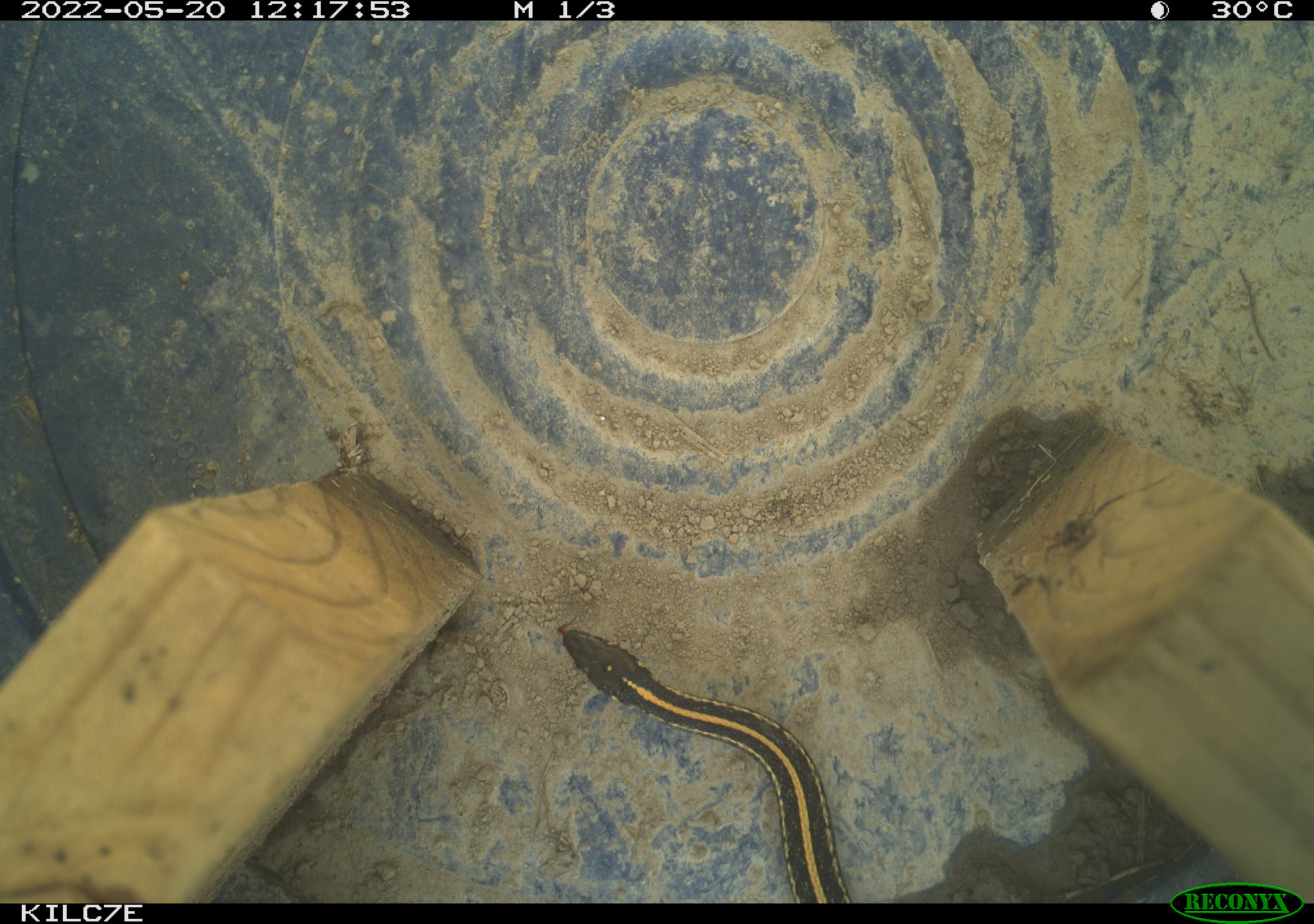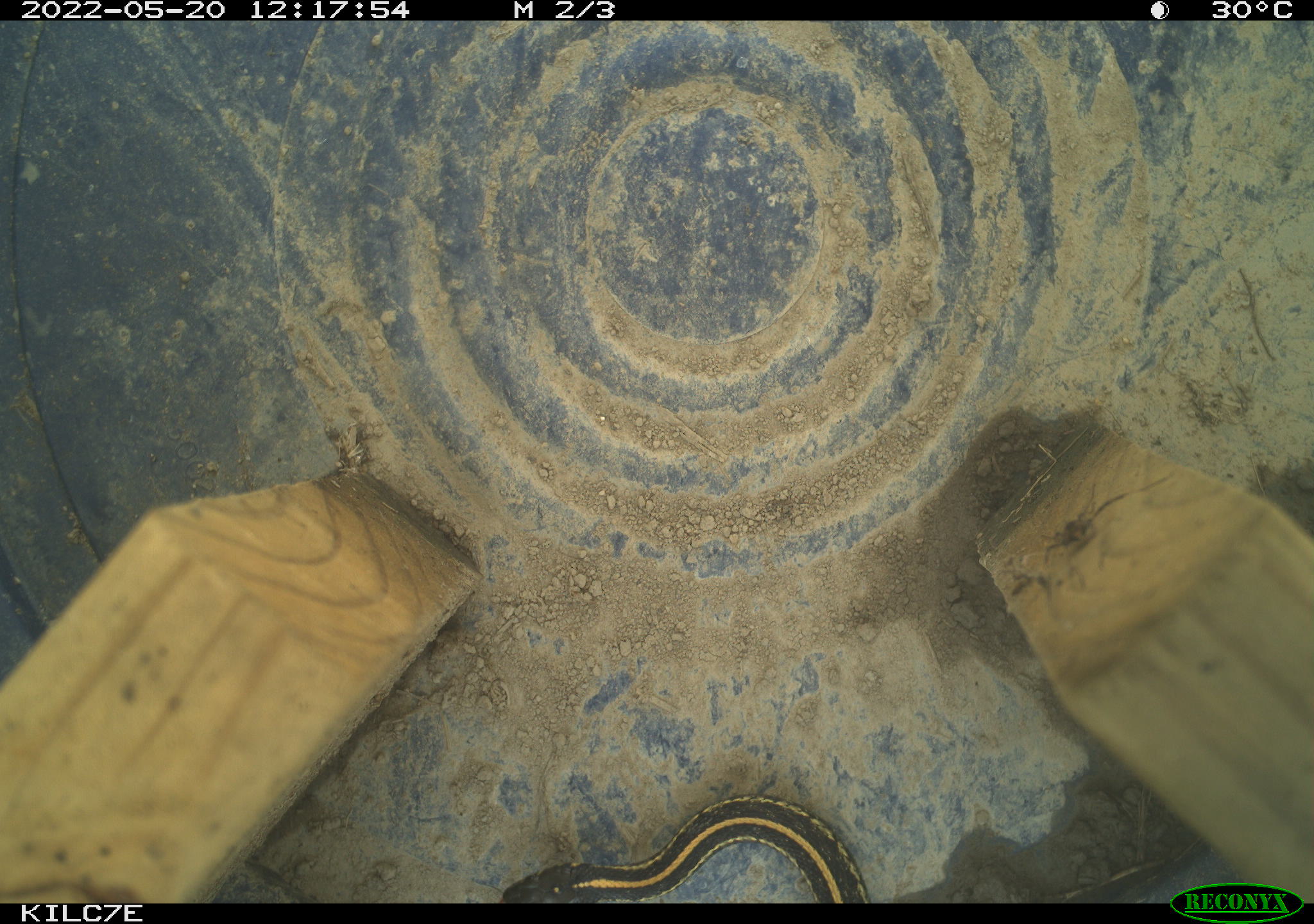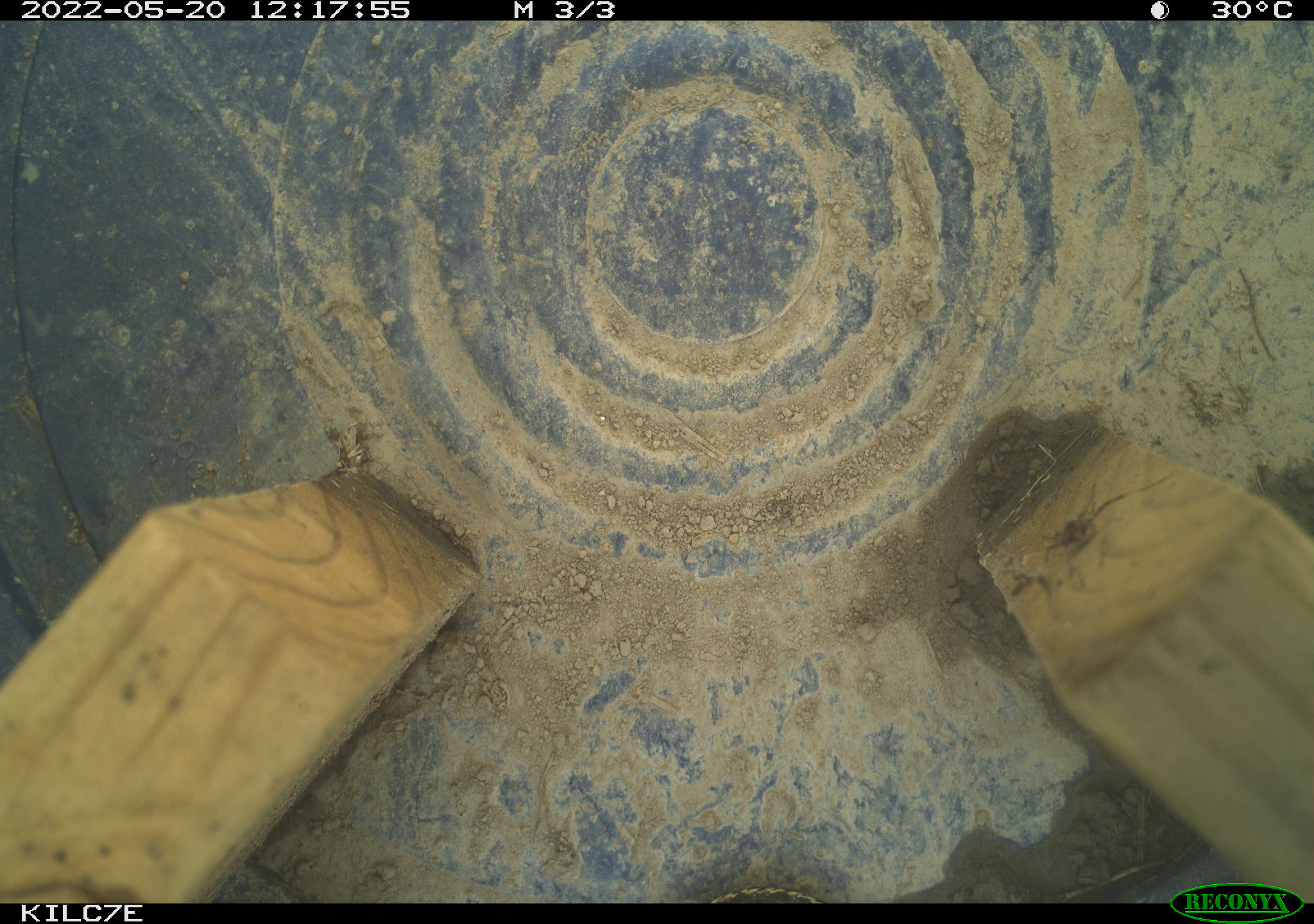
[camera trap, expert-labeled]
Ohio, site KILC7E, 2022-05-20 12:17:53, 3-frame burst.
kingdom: Animalia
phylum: Chordata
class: Reptilia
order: Squamata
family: Colubridae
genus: Thamnophis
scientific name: Thamnophis radix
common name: plains gartersnake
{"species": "plains gartersnake (Thamnophis radix)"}